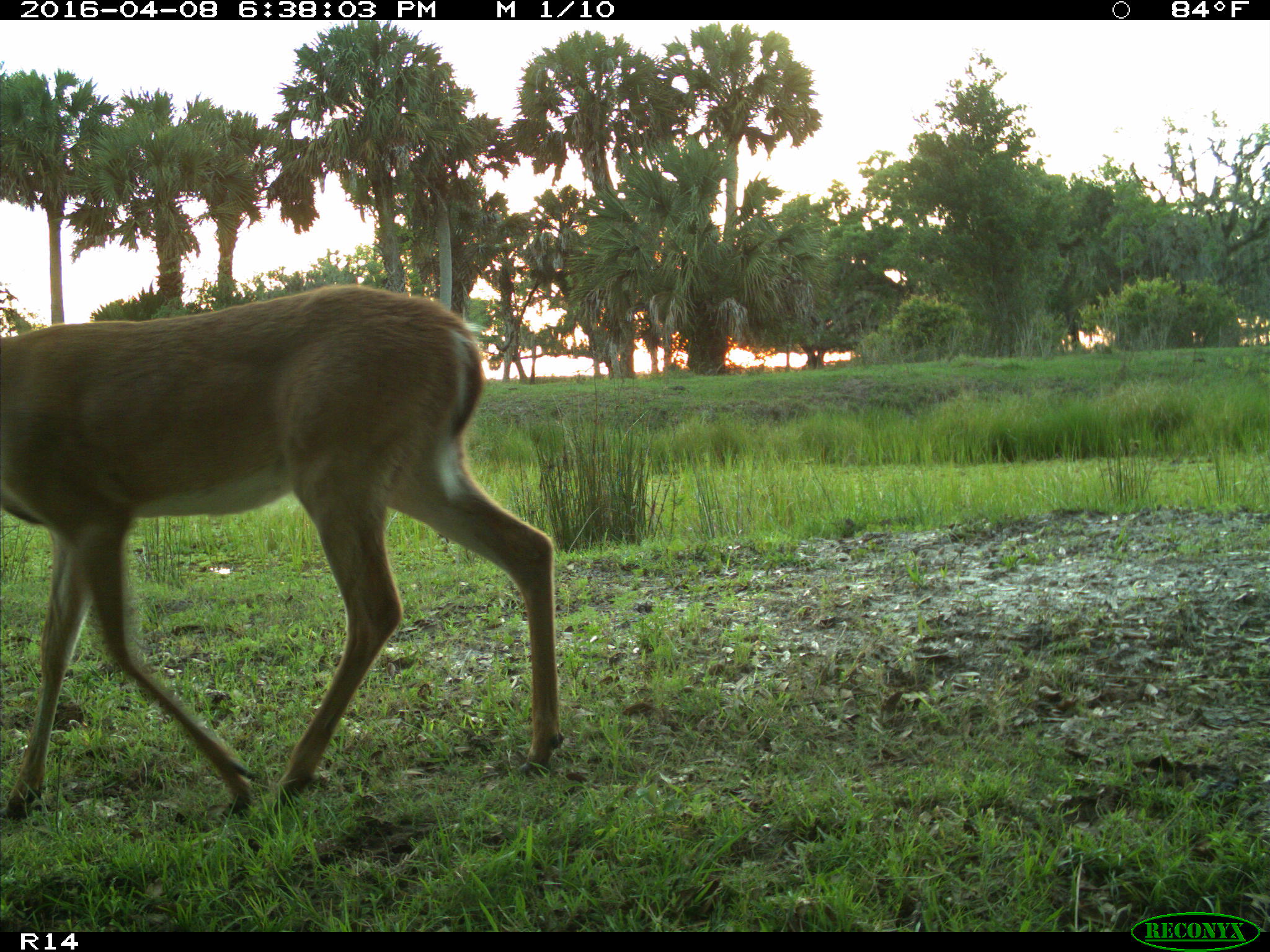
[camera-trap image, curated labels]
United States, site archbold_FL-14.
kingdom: Animalia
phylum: Chordata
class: Mammalia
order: Artiodactyla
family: Cervidae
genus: Odocoileus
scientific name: Odocoileus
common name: deer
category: unidentified deer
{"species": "unidentified deer (deer) (Odocoileus)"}